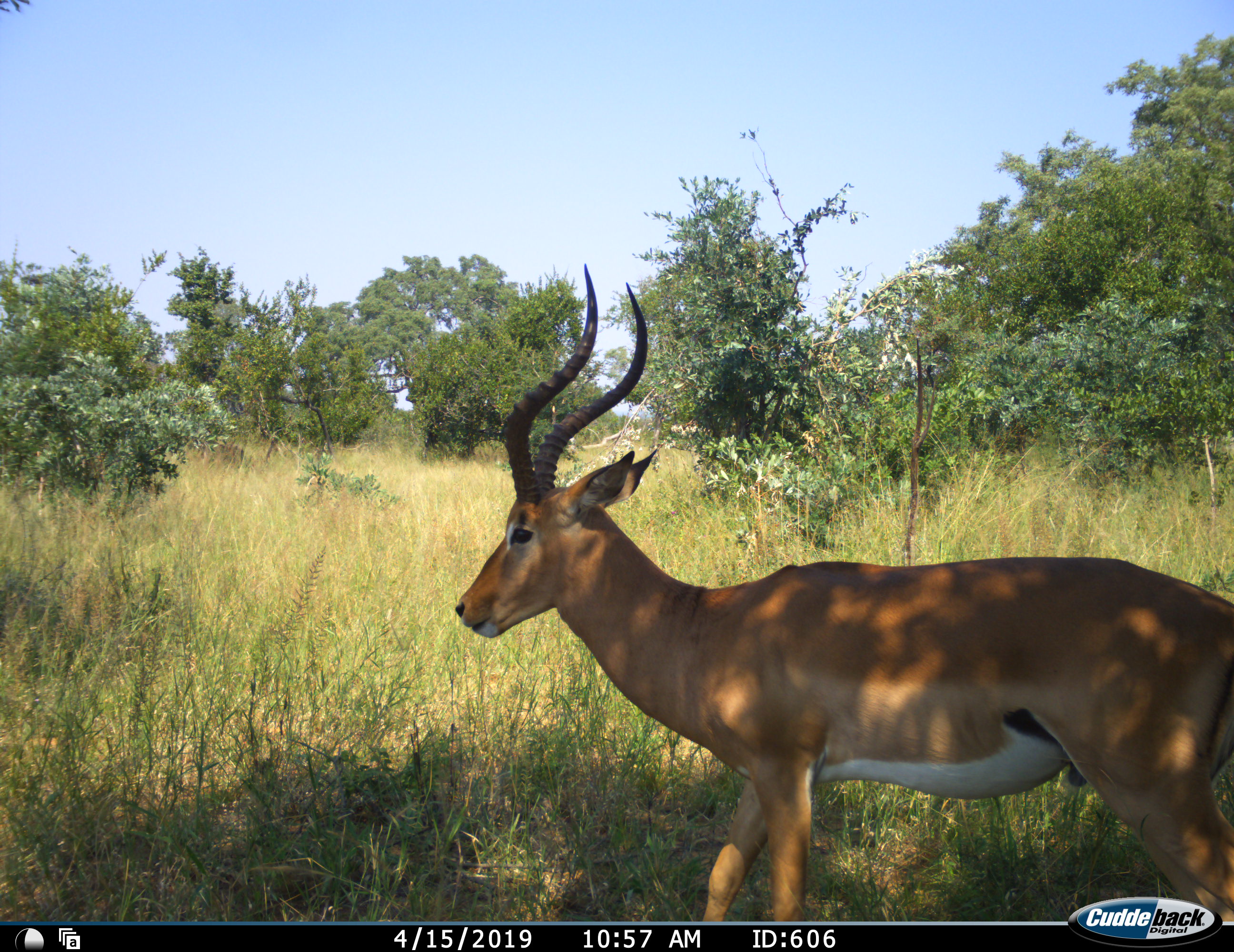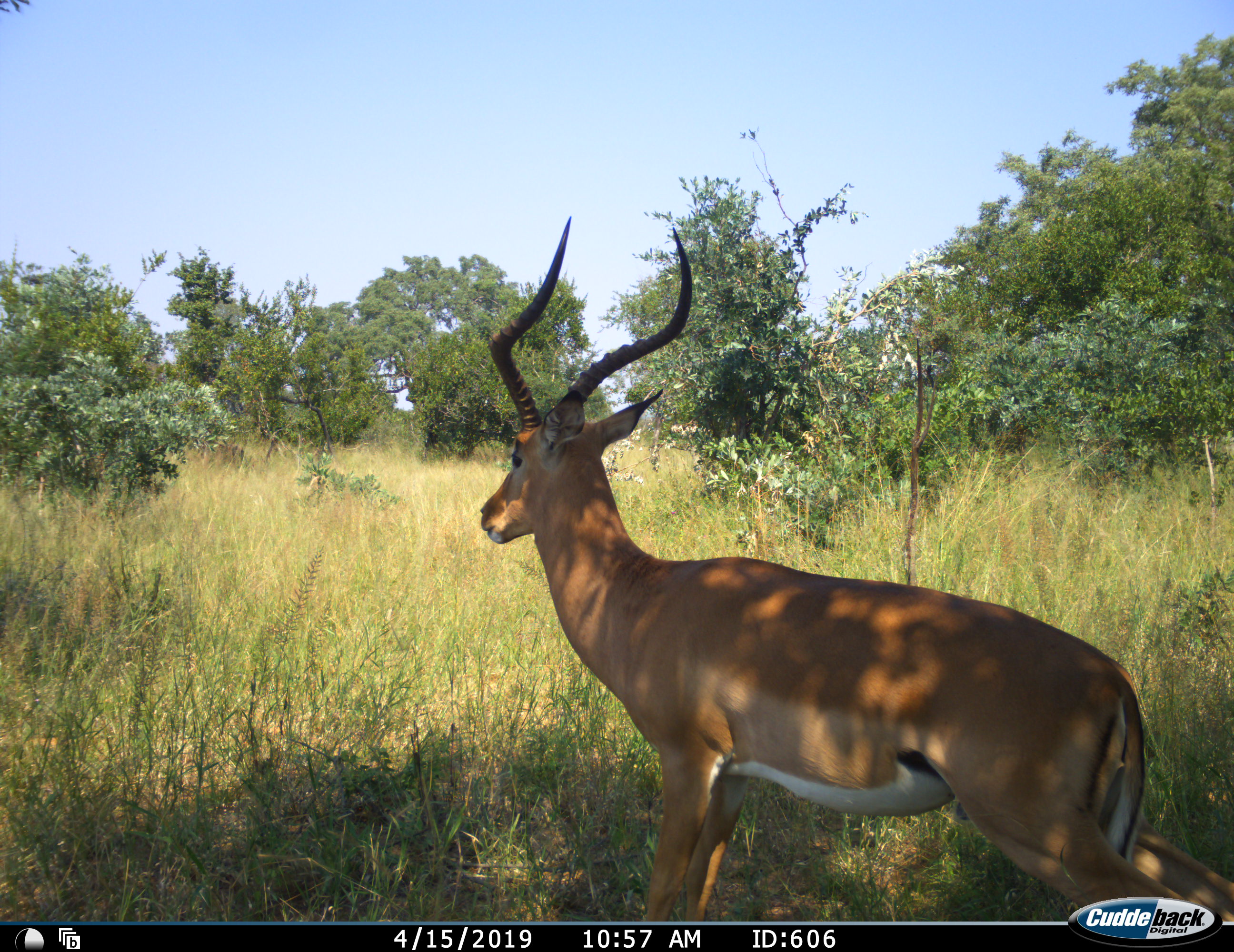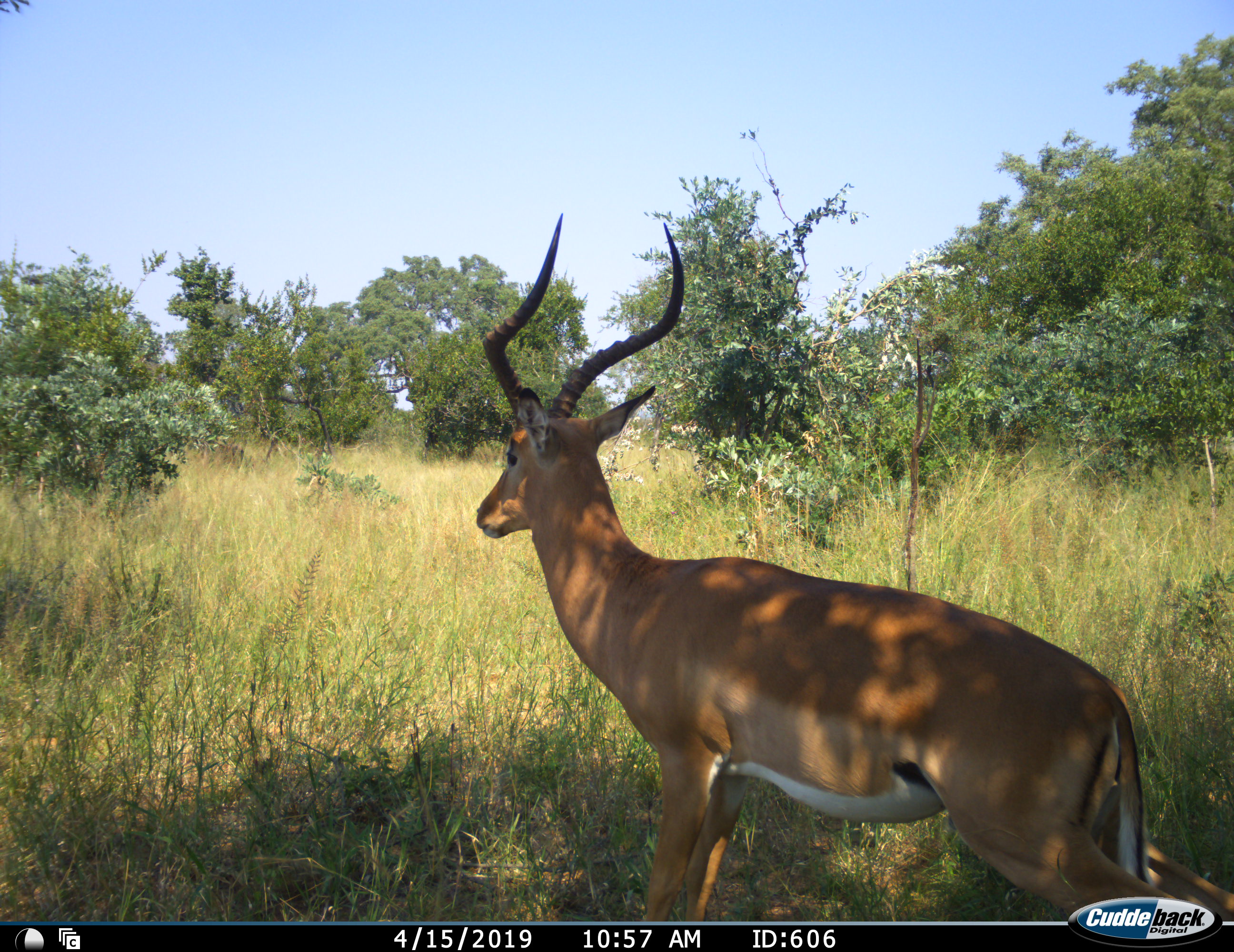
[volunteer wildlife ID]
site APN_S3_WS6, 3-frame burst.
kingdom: Animalia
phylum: Chordata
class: Mammalia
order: Artiodactyla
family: Bovidae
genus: Aepyceros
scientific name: Aepyceros melampus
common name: impala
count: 1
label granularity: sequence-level